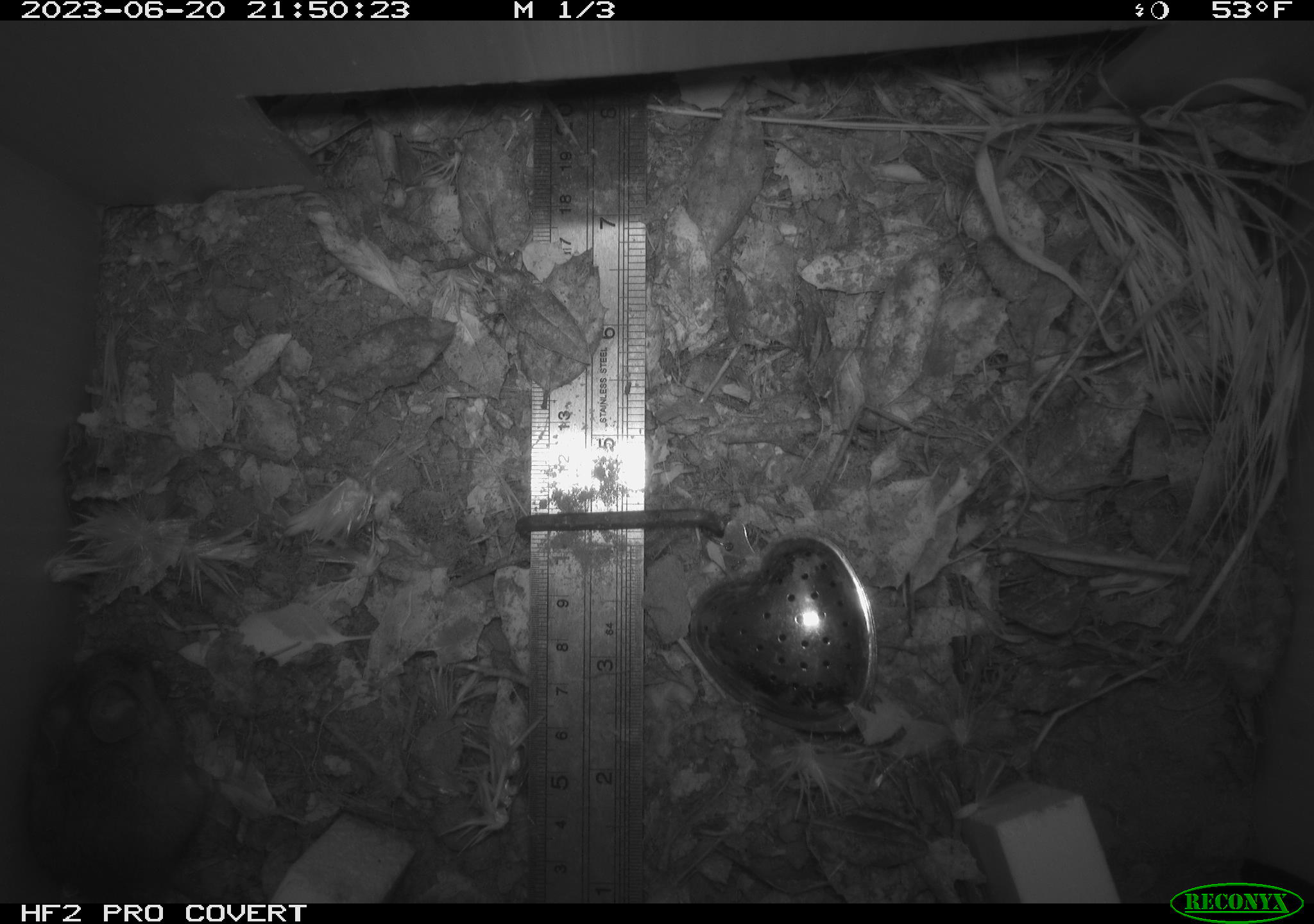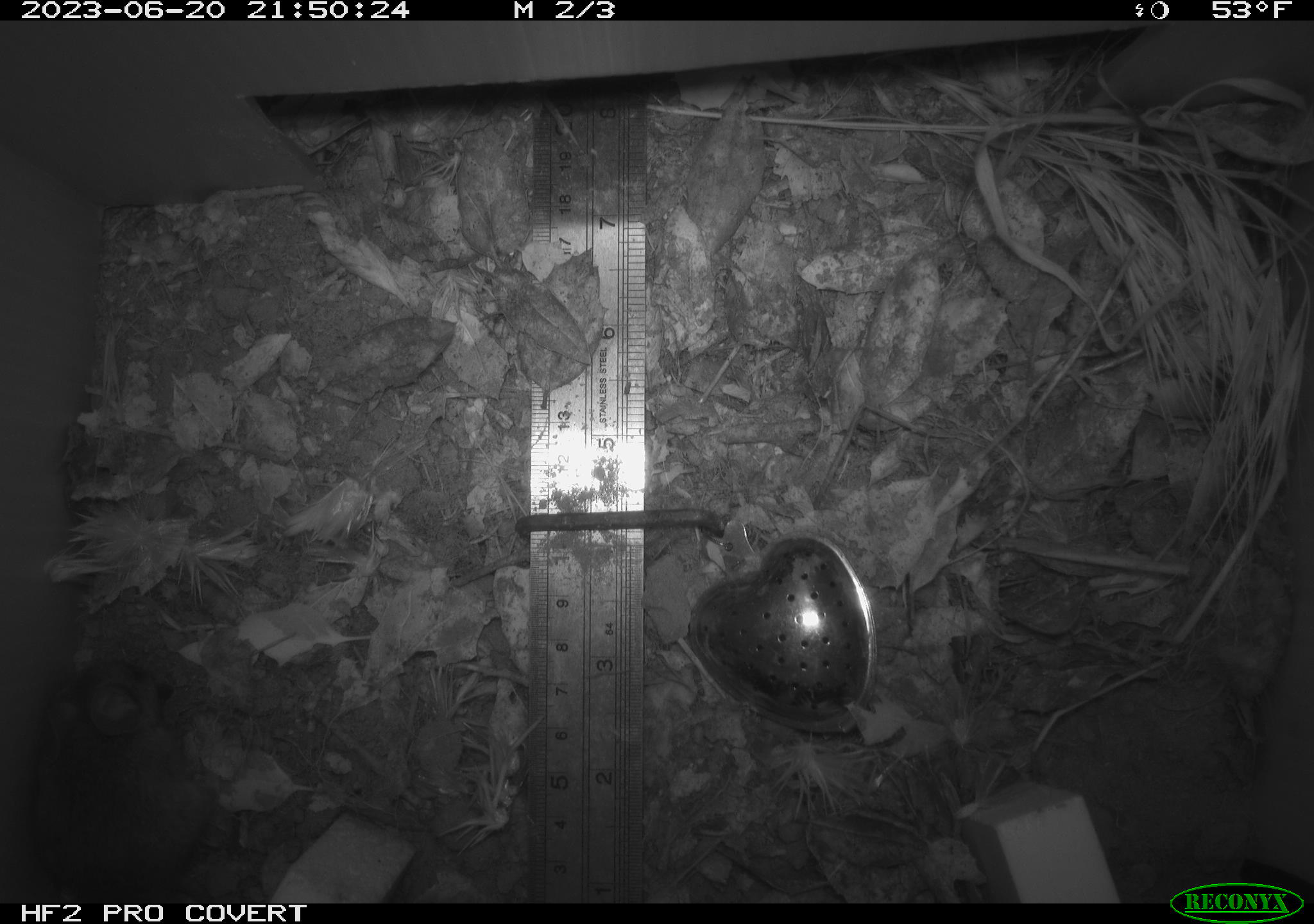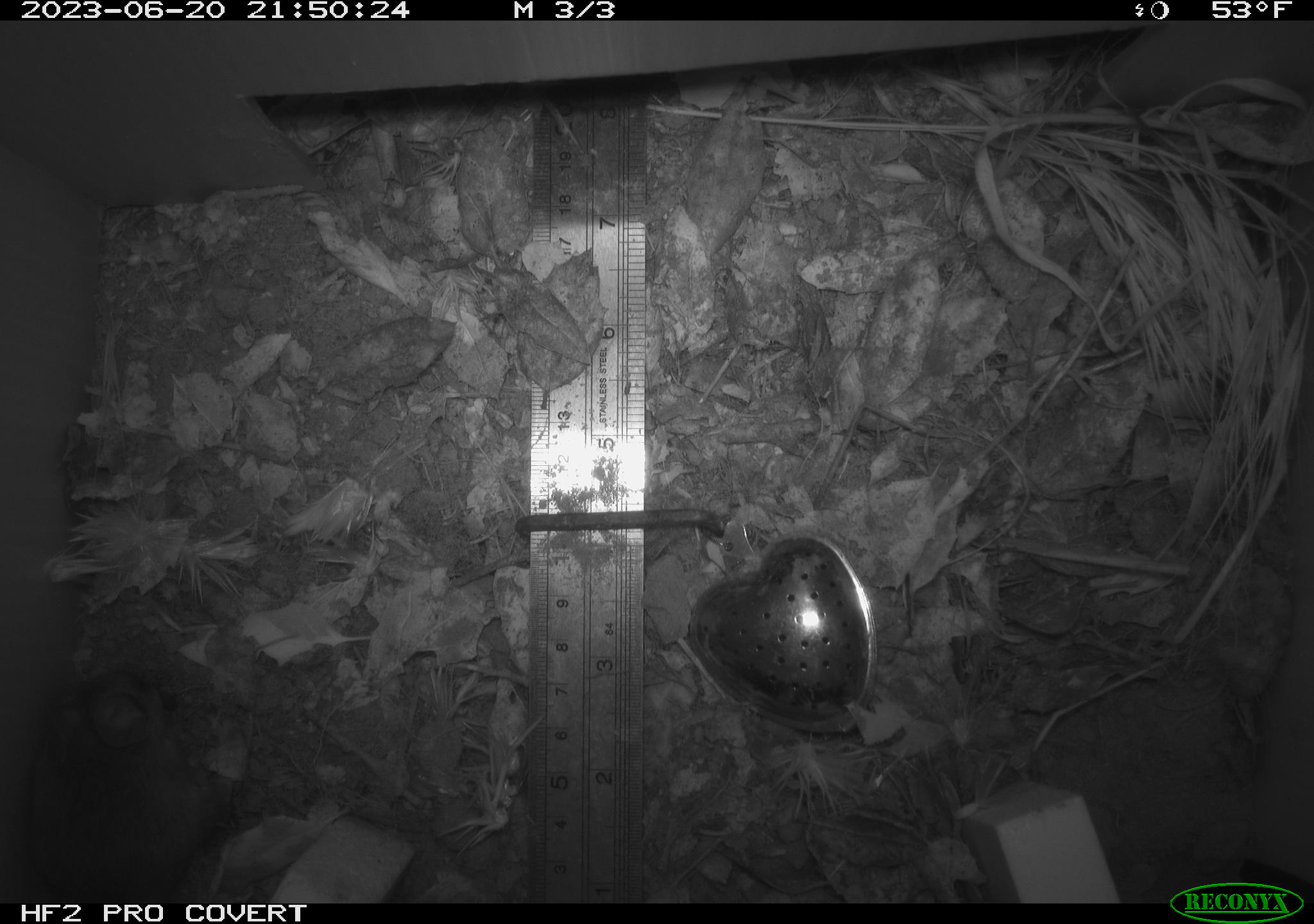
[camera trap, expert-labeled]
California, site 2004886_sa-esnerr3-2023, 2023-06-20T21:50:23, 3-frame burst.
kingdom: Animalia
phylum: Chordata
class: Mammalia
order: Rodentia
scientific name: Rodentia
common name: mouse species